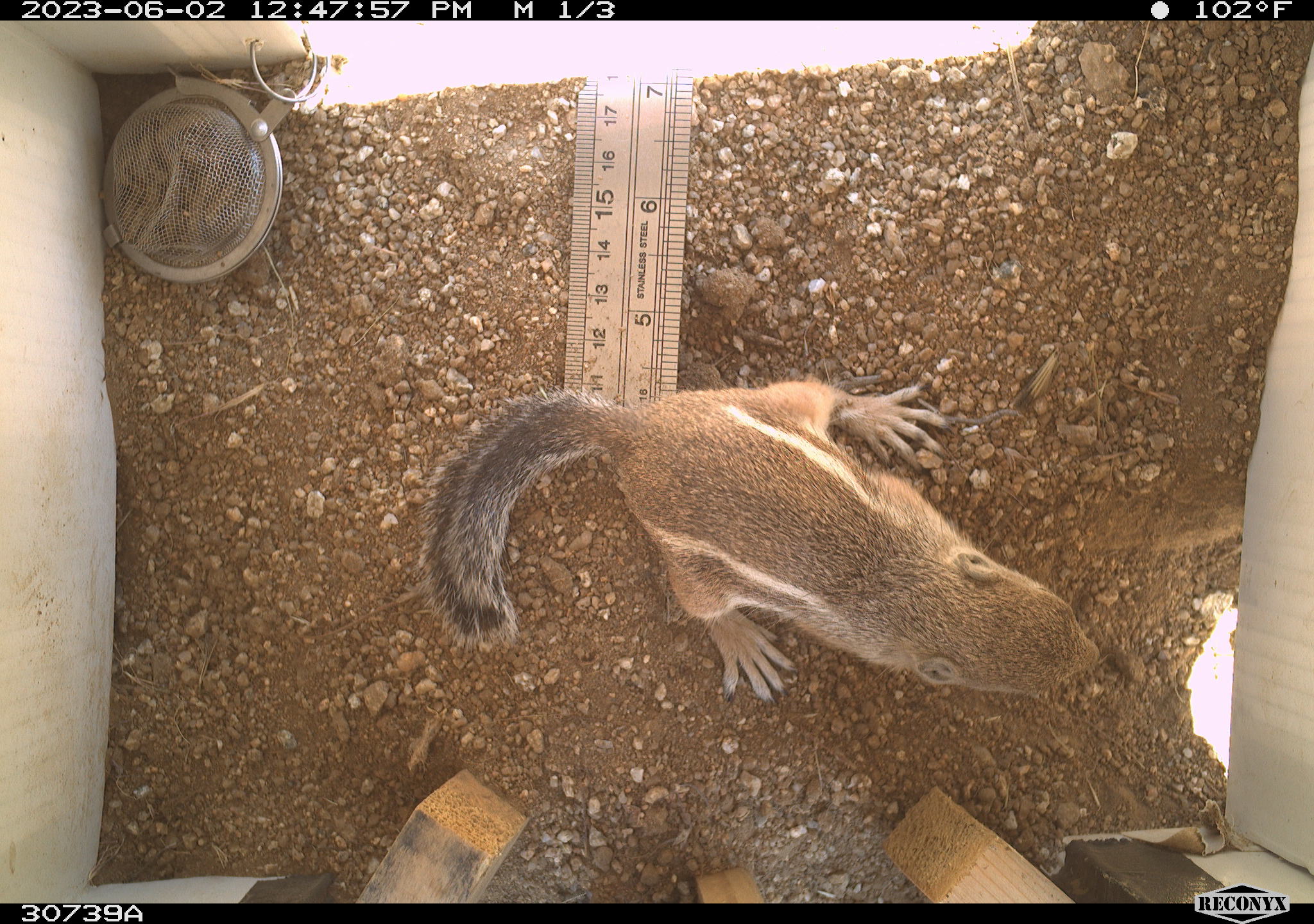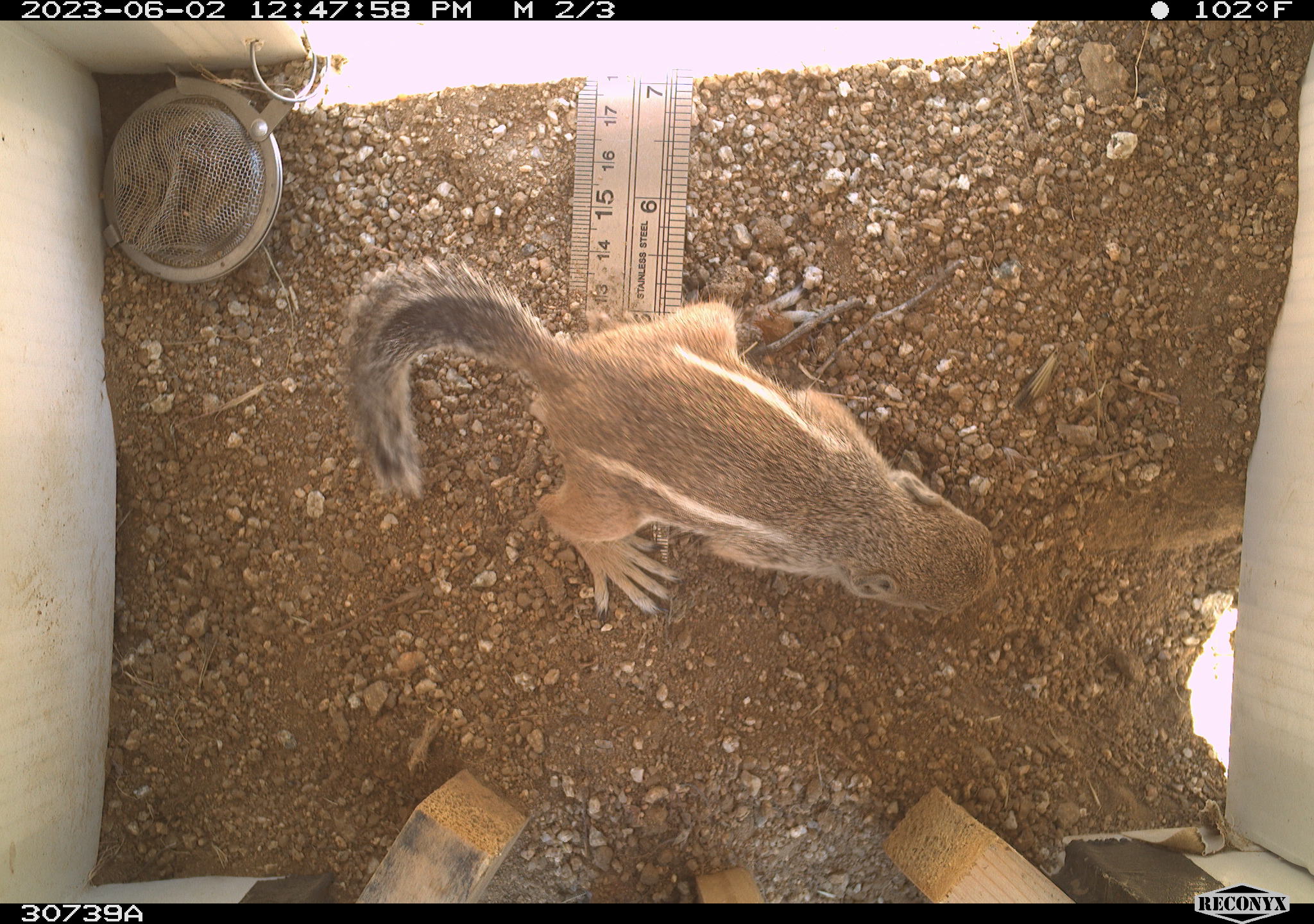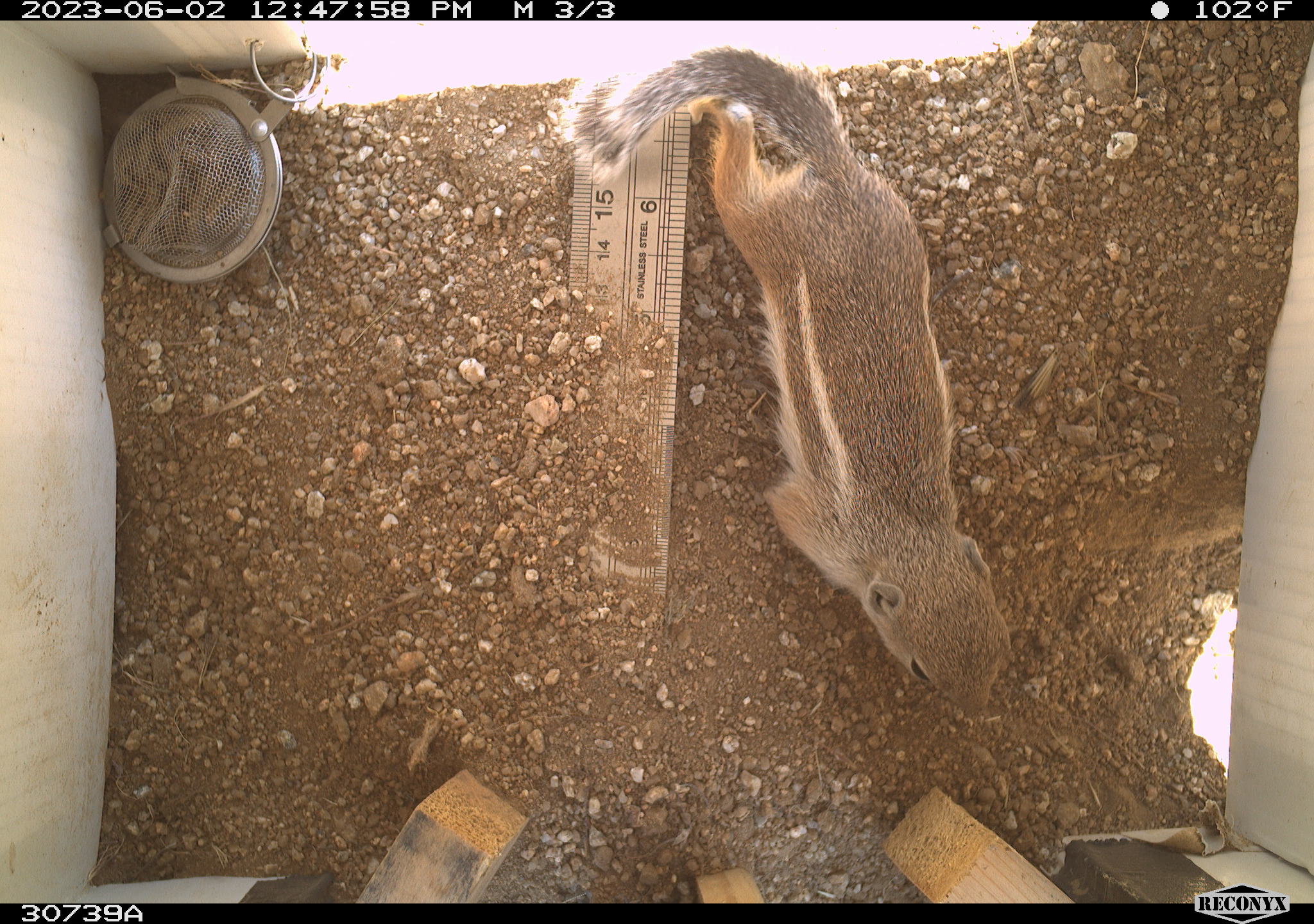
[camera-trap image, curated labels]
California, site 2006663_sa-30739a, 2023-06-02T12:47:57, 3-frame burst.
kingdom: Animalia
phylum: Chordata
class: Mammalia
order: Rodentia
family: Sciuridae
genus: Ammospermophilus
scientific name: Ammospermophilus leucurus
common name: white-tailed antelope squirrel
White-tailed antelope squirrel (Ammospermophilus leucurus).